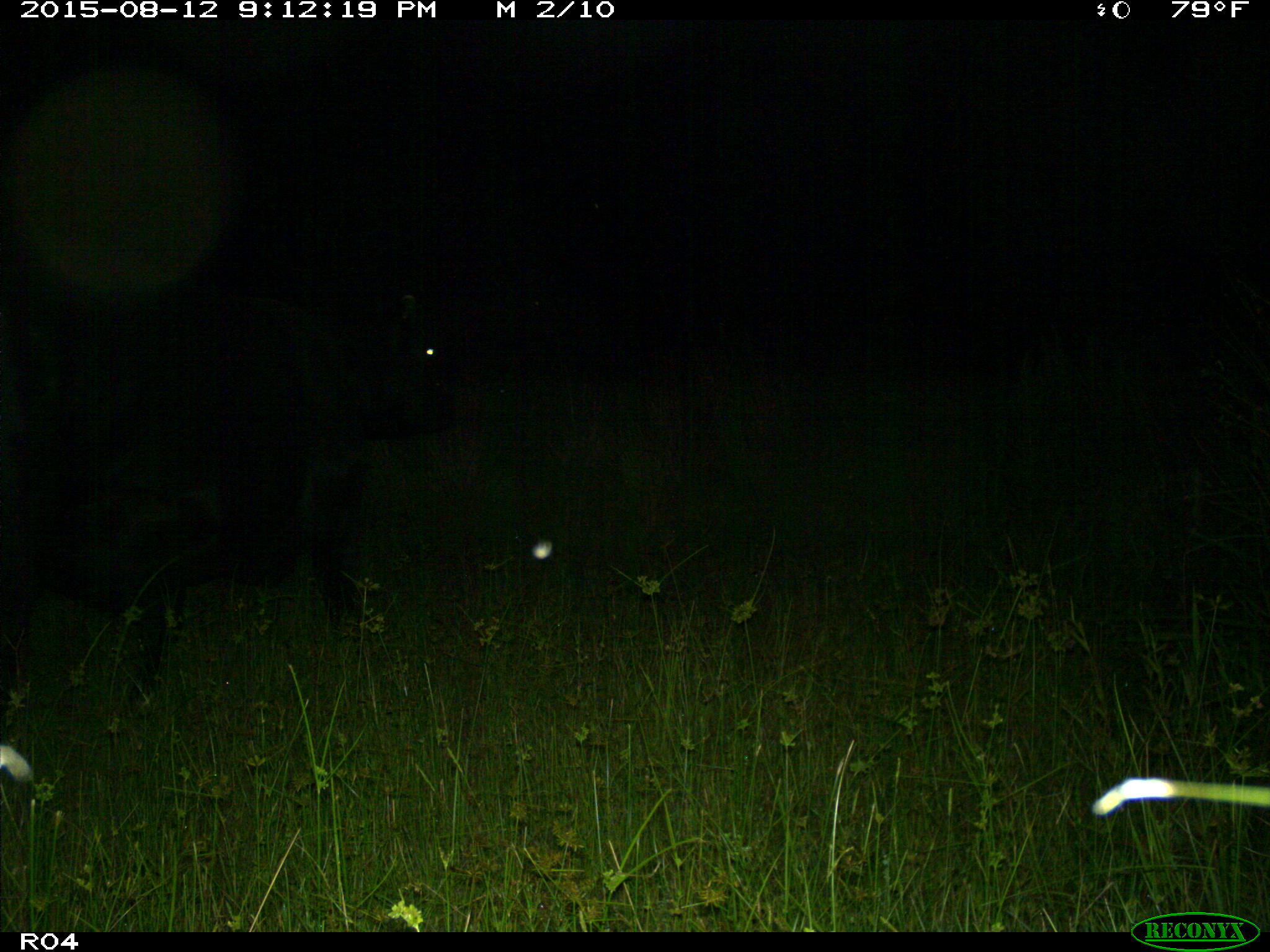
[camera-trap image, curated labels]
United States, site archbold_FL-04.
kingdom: Animalia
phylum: Chordata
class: Mammalia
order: Artiodactyla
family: Bovidae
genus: Bos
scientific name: Bos taurus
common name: domestic cow